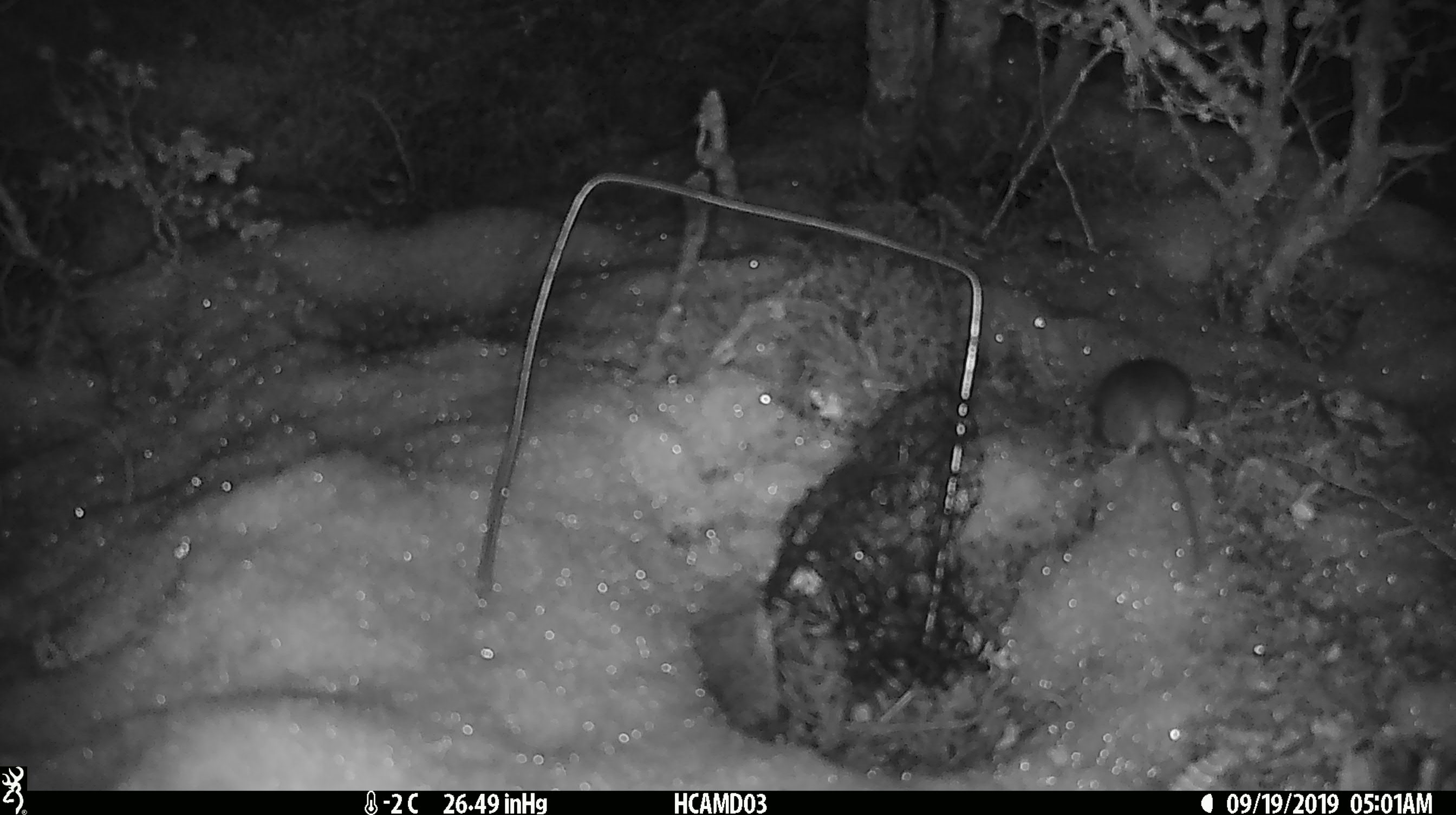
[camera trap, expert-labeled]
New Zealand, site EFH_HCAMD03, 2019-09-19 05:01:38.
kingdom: Animalia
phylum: Chordata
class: Mammalia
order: Rodentia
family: Muridae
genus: Mus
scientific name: Mus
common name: mouse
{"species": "mouse (Mus)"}